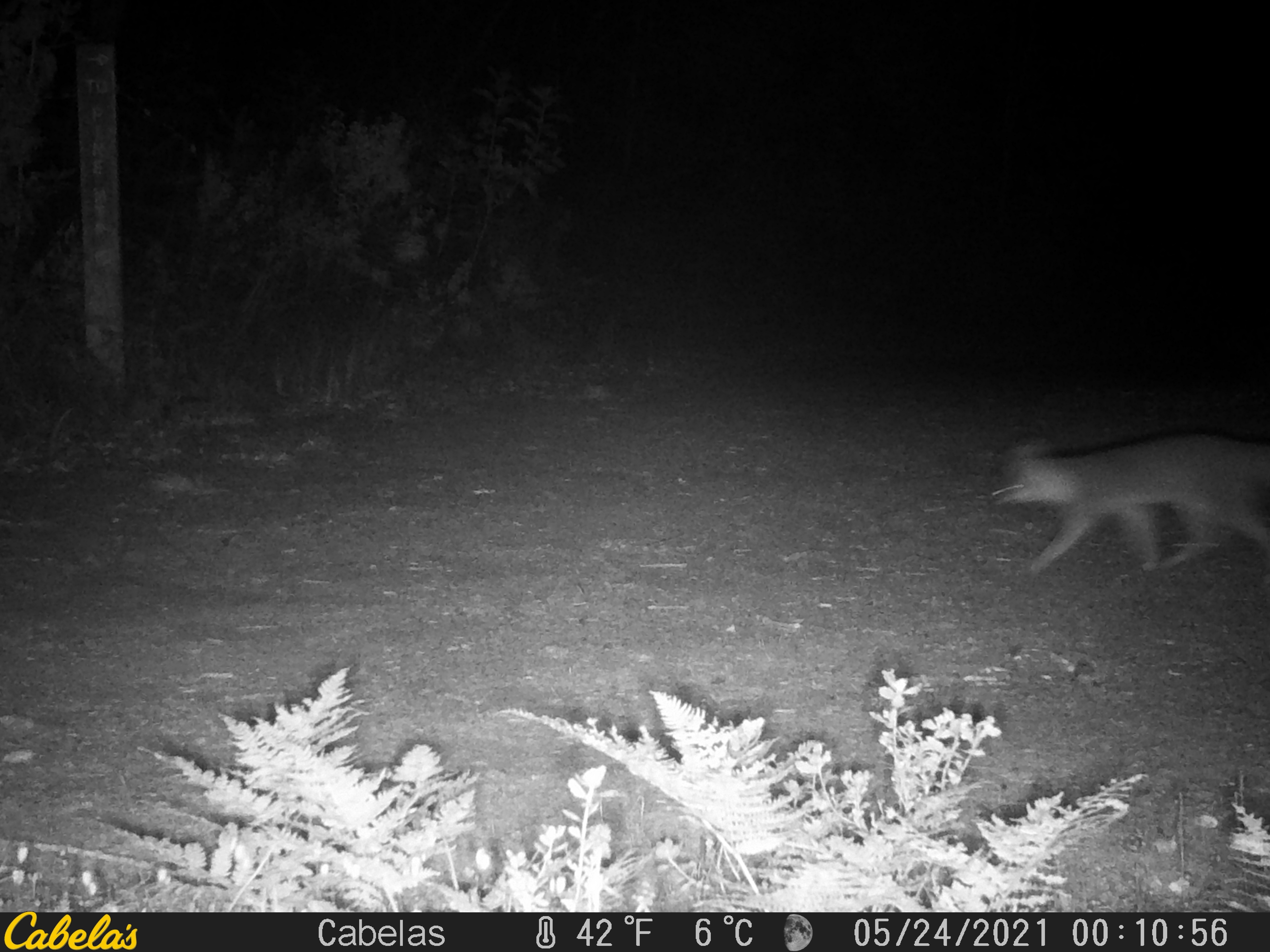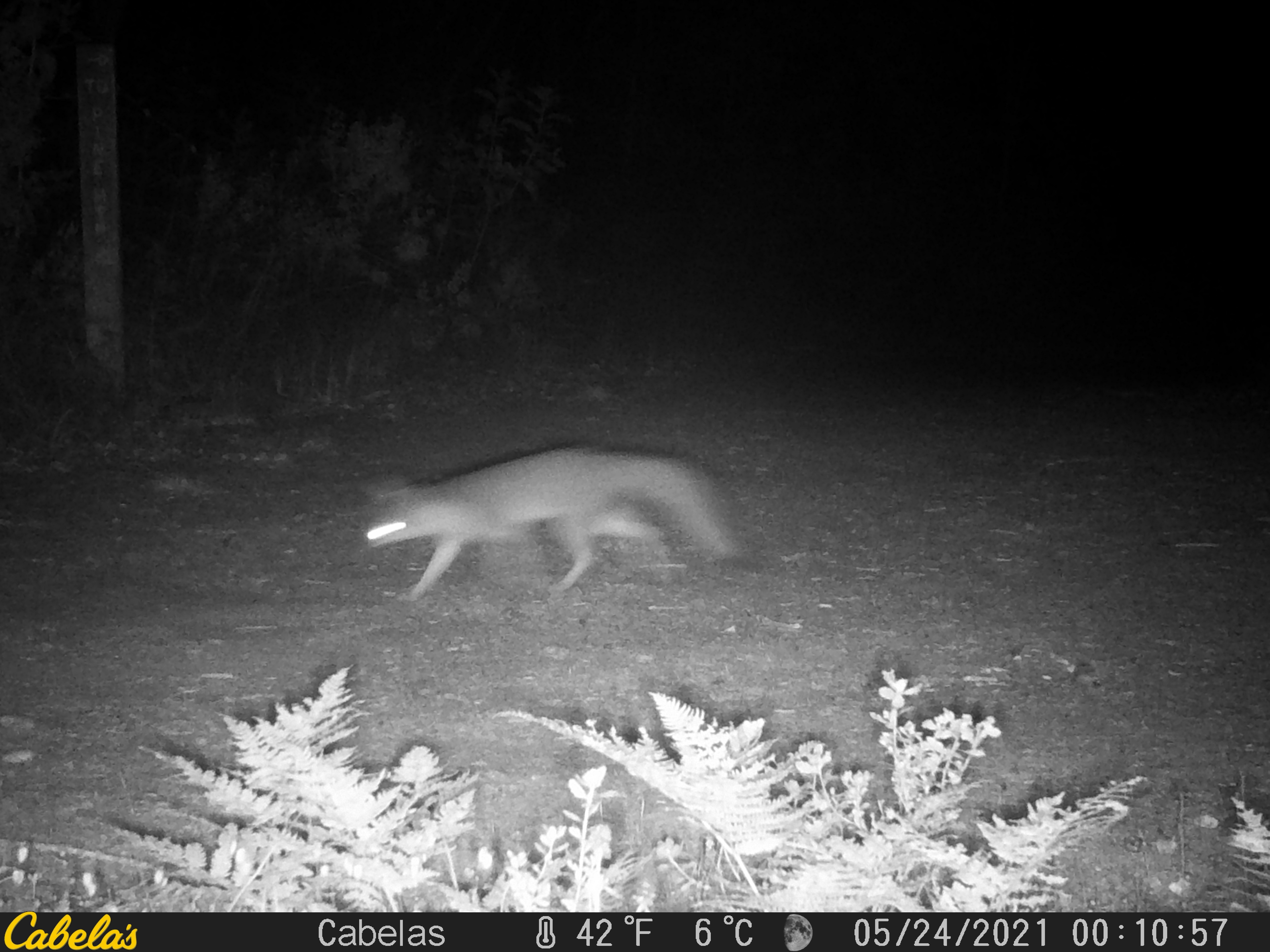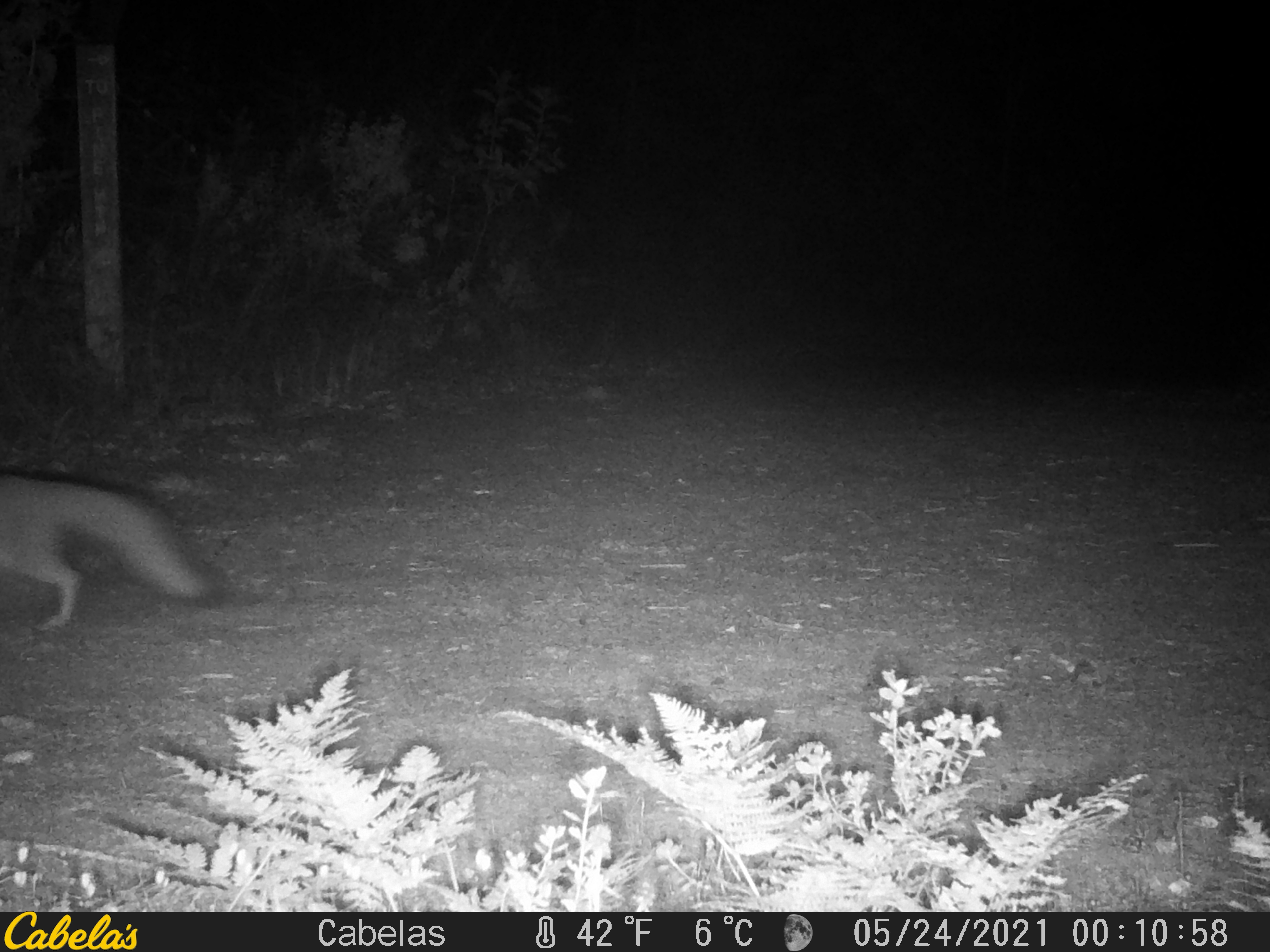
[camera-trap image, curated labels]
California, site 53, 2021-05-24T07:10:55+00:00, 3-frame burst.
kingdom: Animalia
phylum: Chordata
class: Mammalia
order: Carnivora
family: Canidae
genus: Urocyon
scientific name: Urocyon cinereoargenteus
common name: gray fox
Gray fox (Urocyon cinereoargenteus).